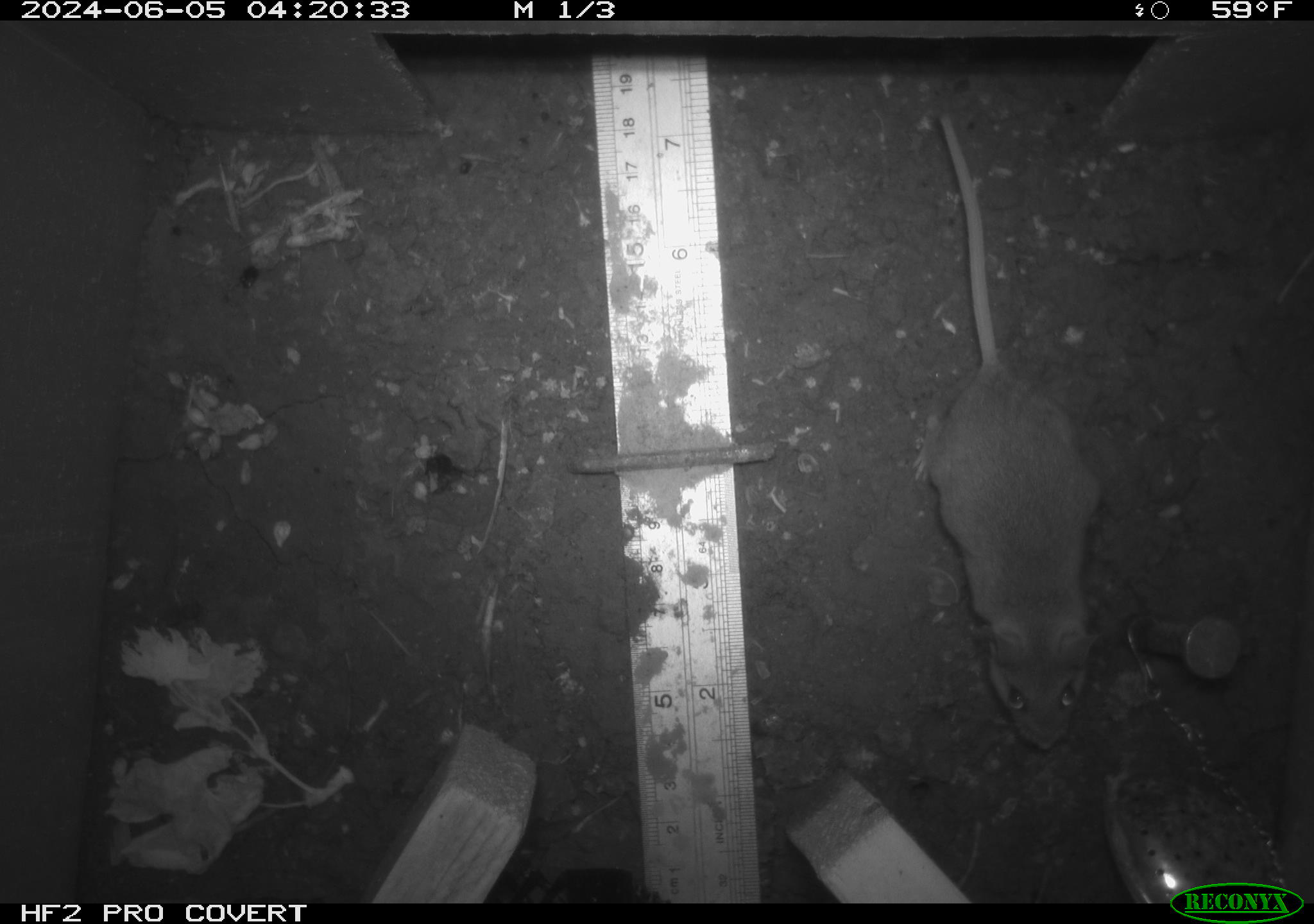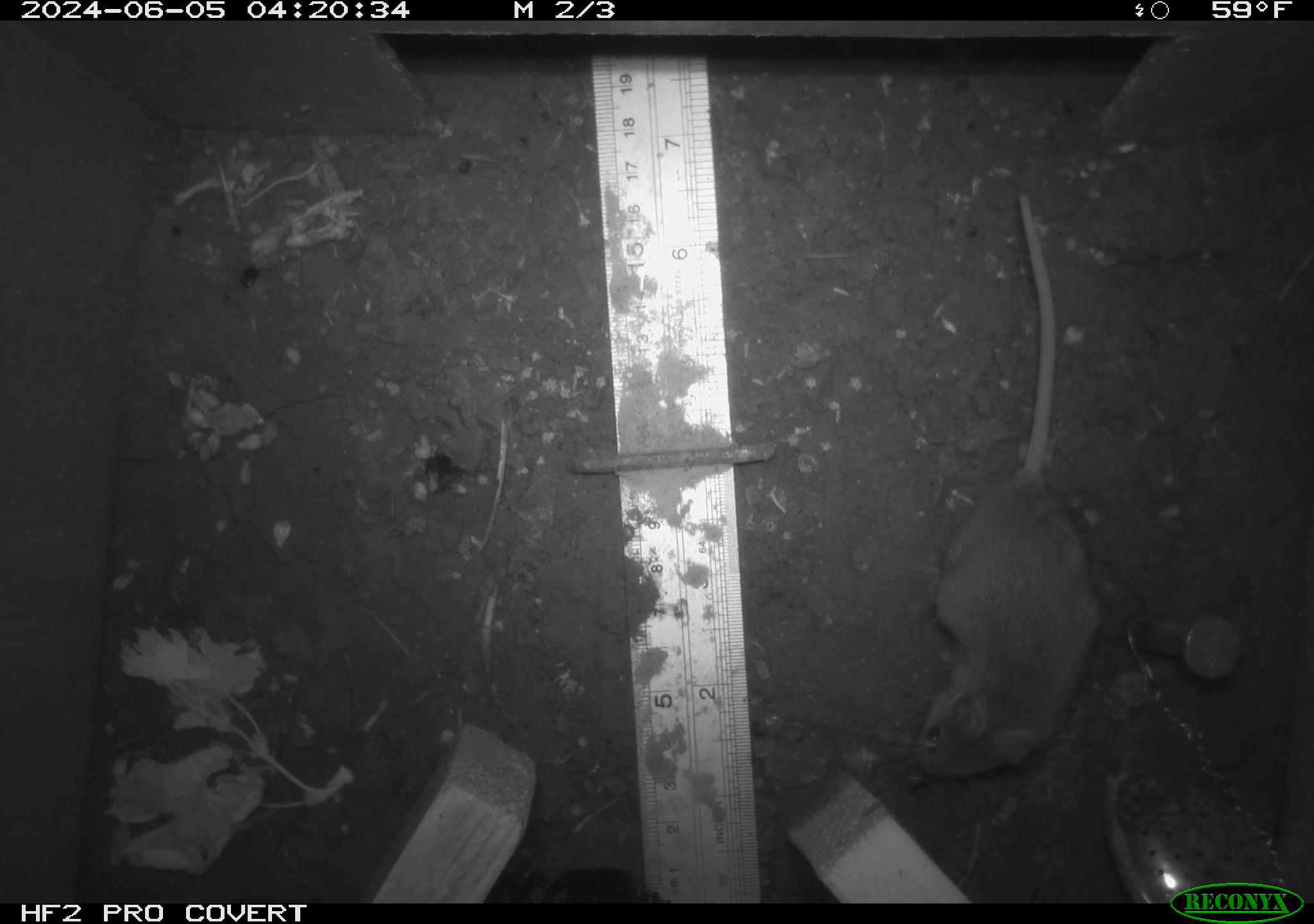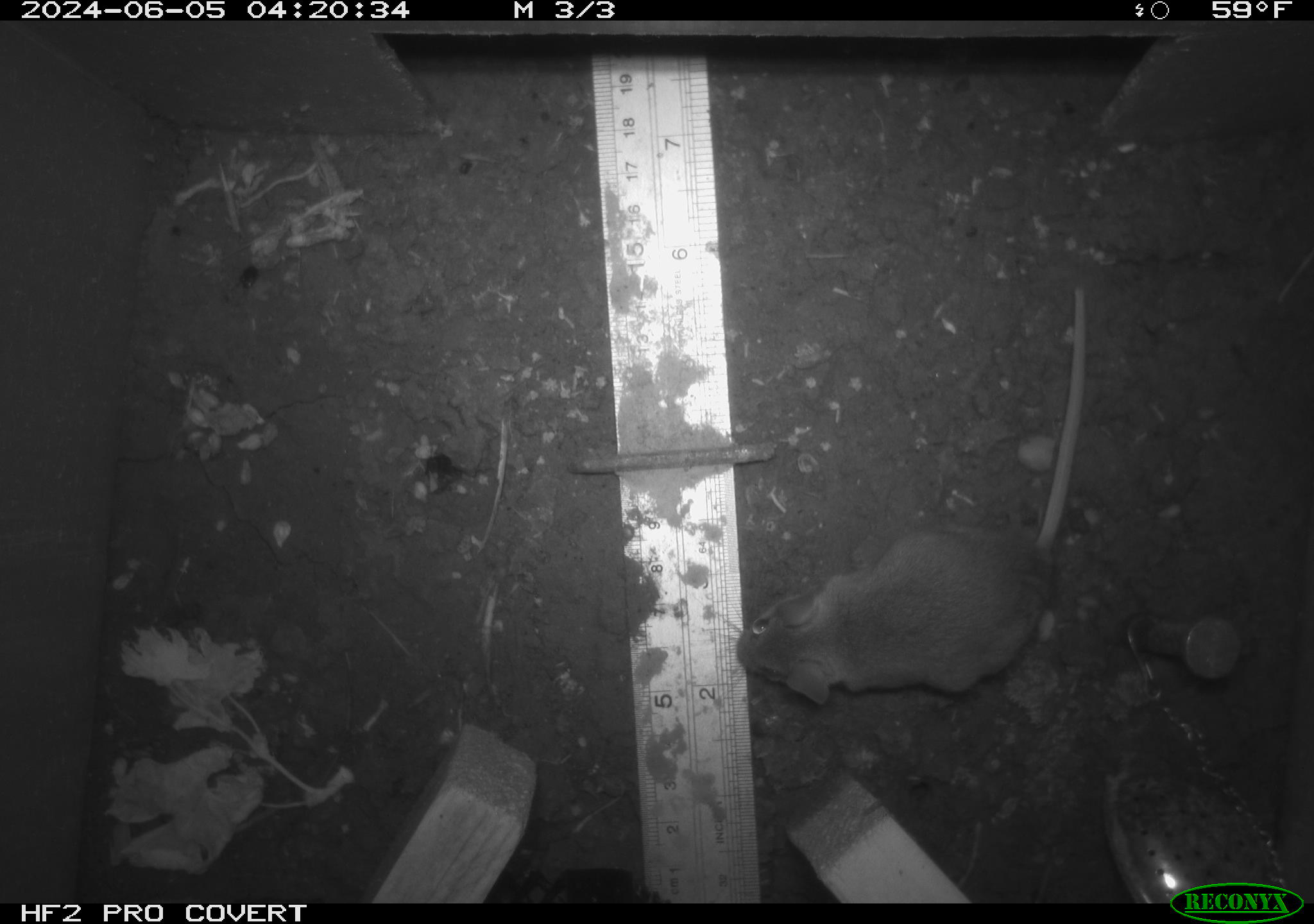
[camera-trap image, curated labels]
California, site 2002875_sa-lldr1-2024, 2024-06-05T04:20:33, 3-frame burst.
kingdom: Animalia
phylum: Chordata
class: Mammalia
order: Rodentia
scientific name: Rodentia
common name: mouse species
Mouse species (Rodentia).